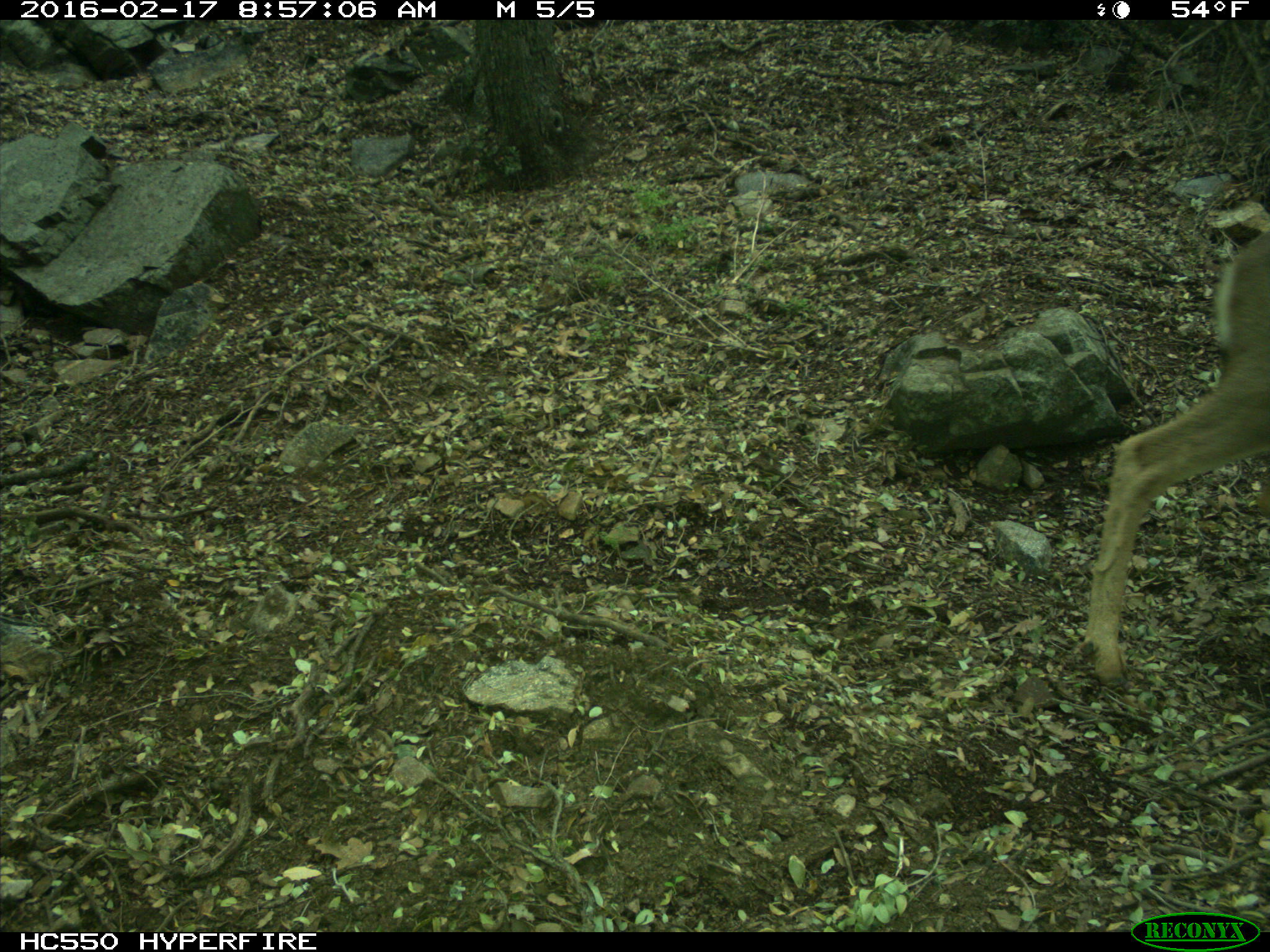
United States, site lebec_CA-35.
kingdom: Animalia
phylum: Chordata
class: Mammalia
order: Artiodactyla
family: Cervidae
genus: Odocoileus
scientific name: Odocoileus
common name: deer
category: unidentified deer